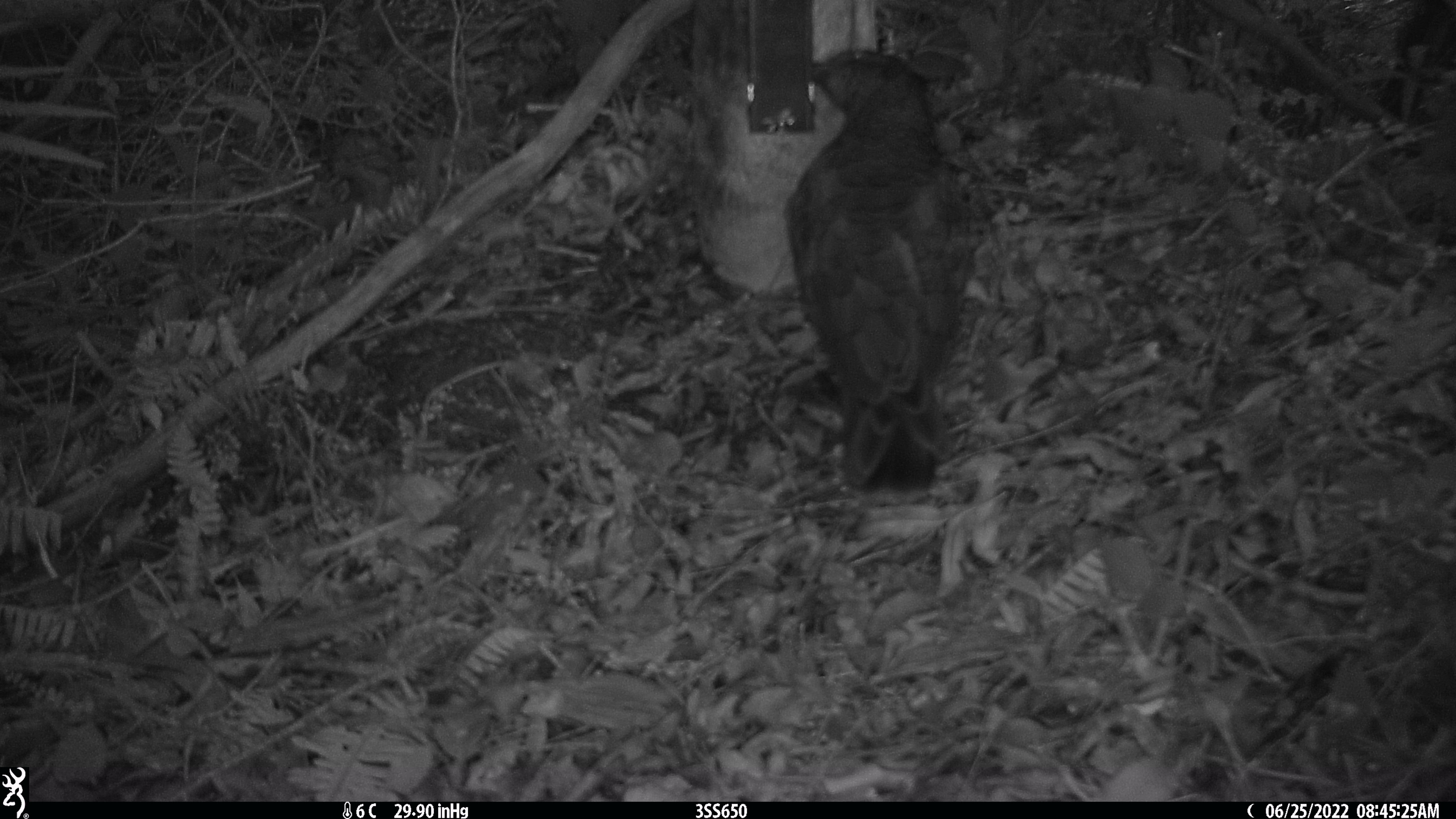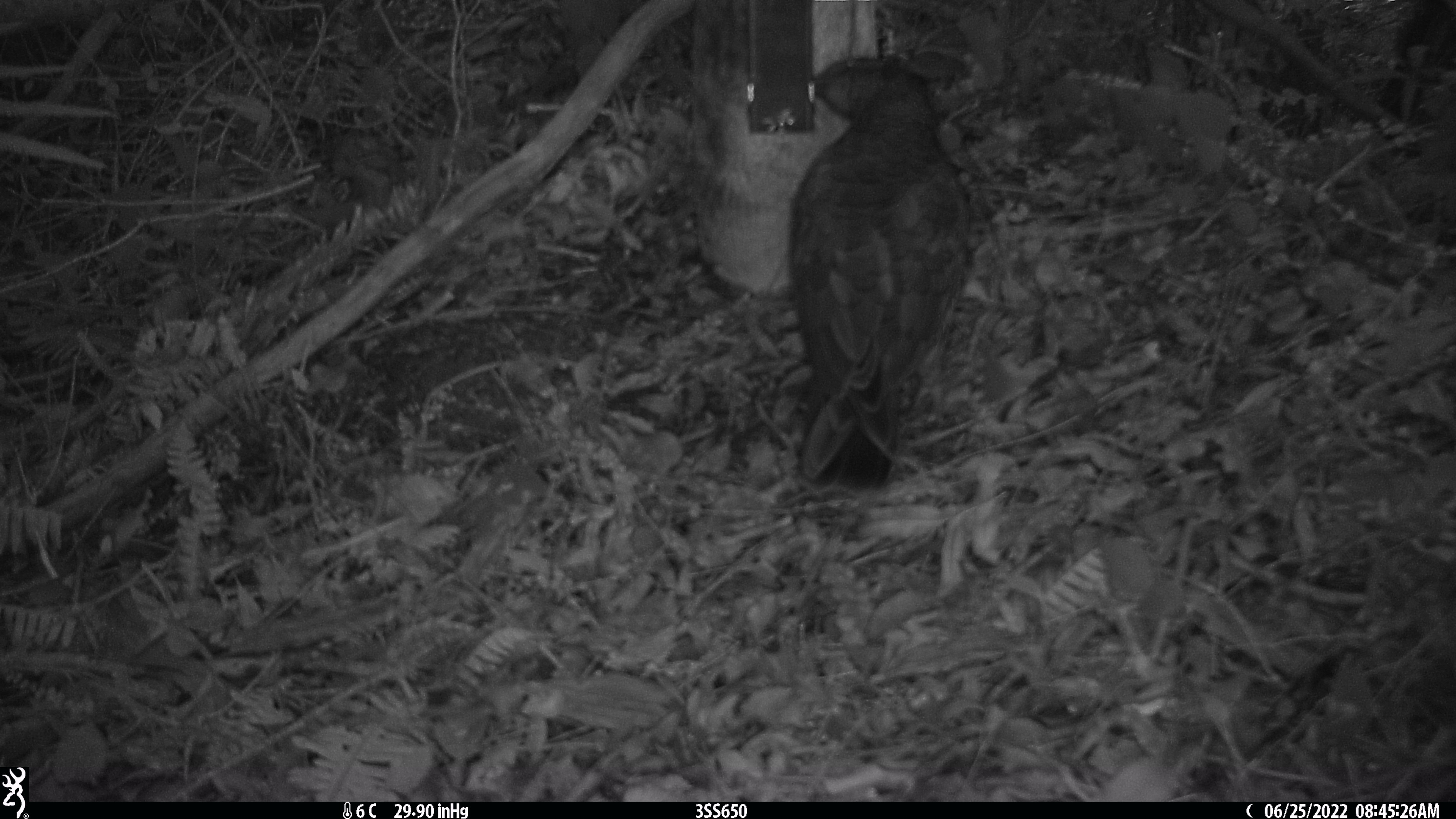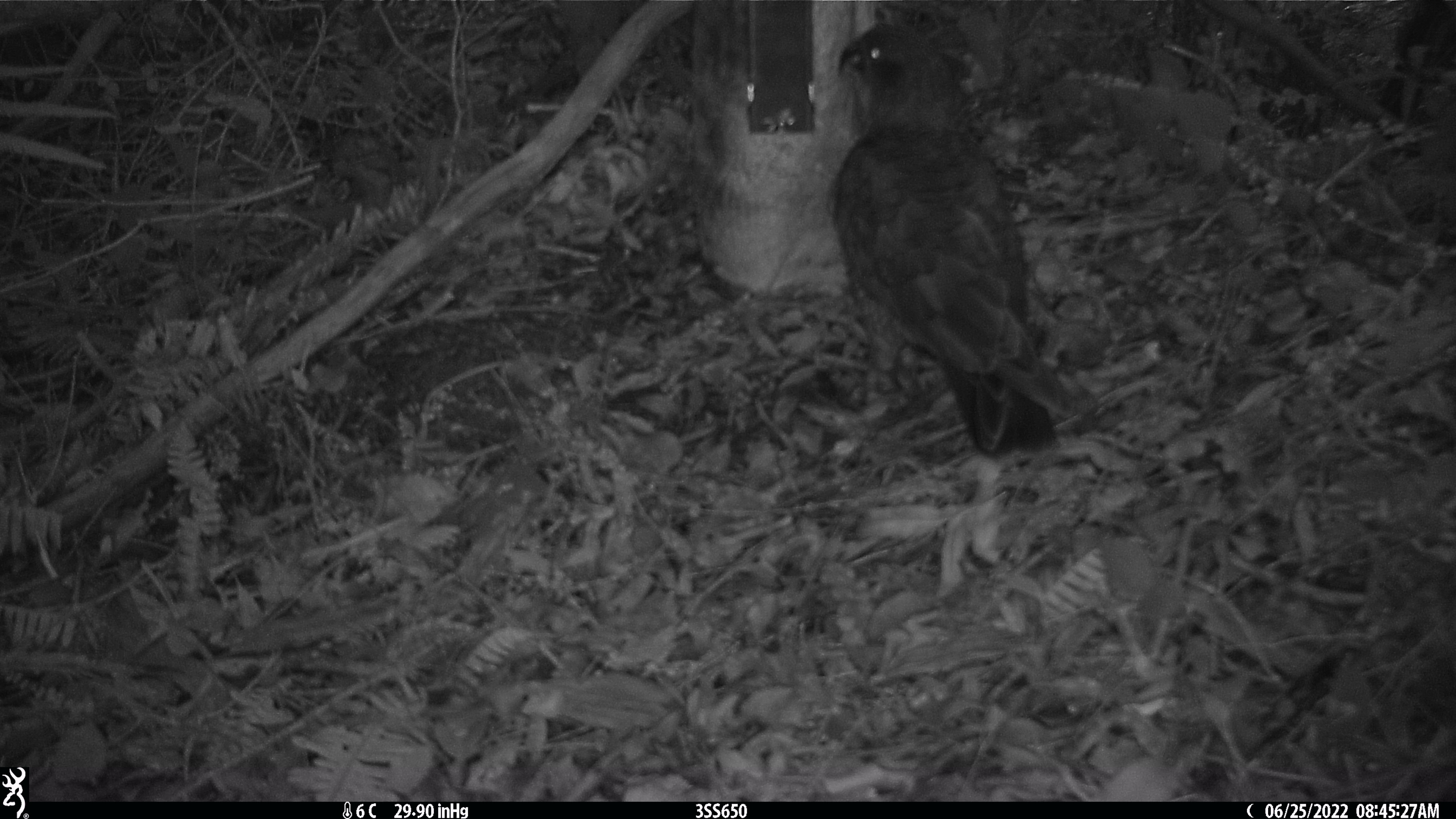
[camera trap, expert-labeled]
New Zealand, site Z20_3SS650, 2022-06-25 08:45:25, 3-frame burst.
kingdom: Animalia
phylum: Chordata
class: Aves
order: Psittaciformes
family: Strigopidae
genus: Nestor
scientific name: Nestor notabilis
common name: kea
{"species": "kea (Nestor notabilis)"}